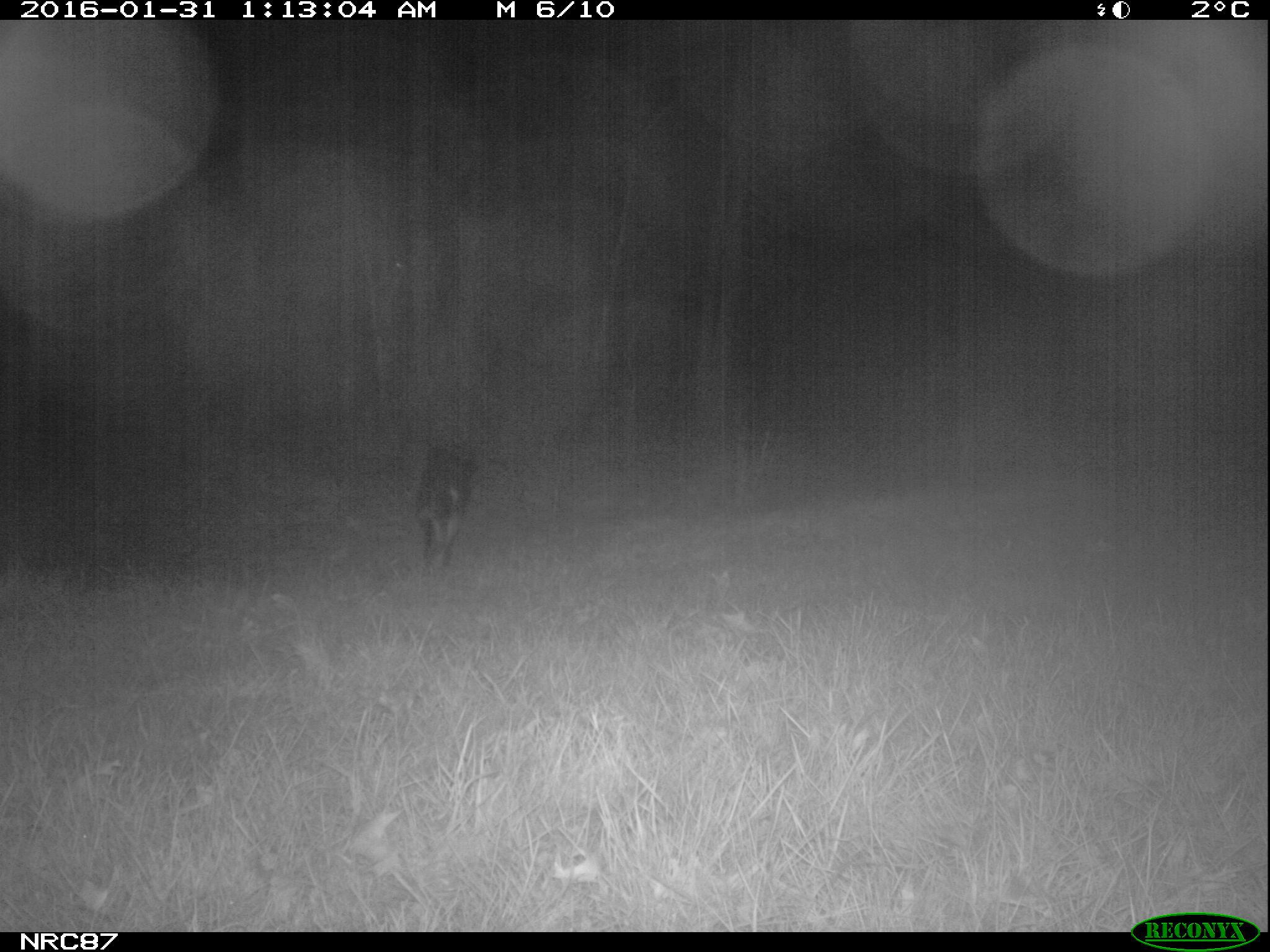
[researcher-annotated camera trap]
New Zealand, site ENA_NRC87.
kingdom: Animalia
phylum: Chordata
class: Mammalia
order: Carnivora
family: Canidae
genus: Canis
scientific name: Canis familiaris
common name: domestic dog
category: dog